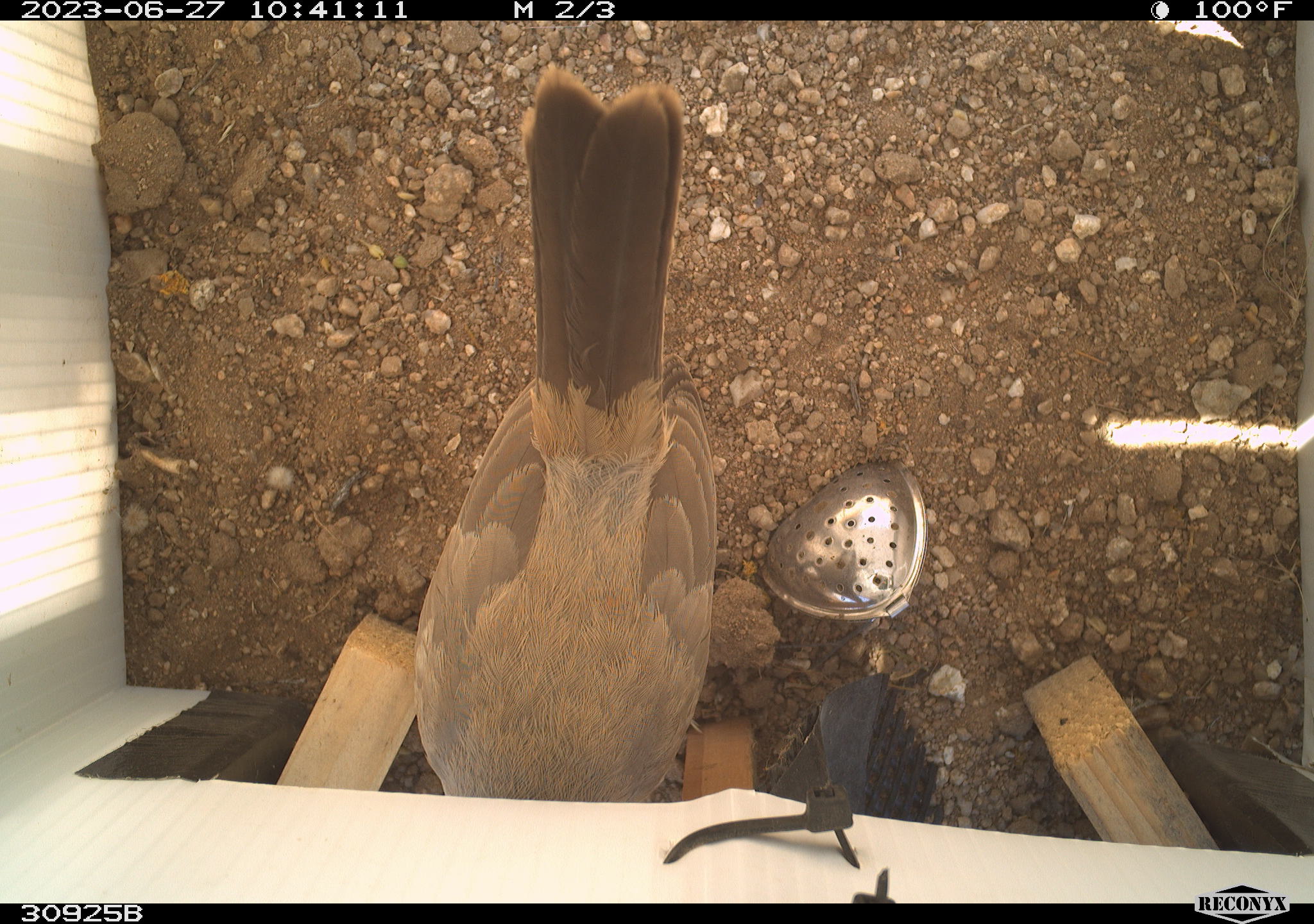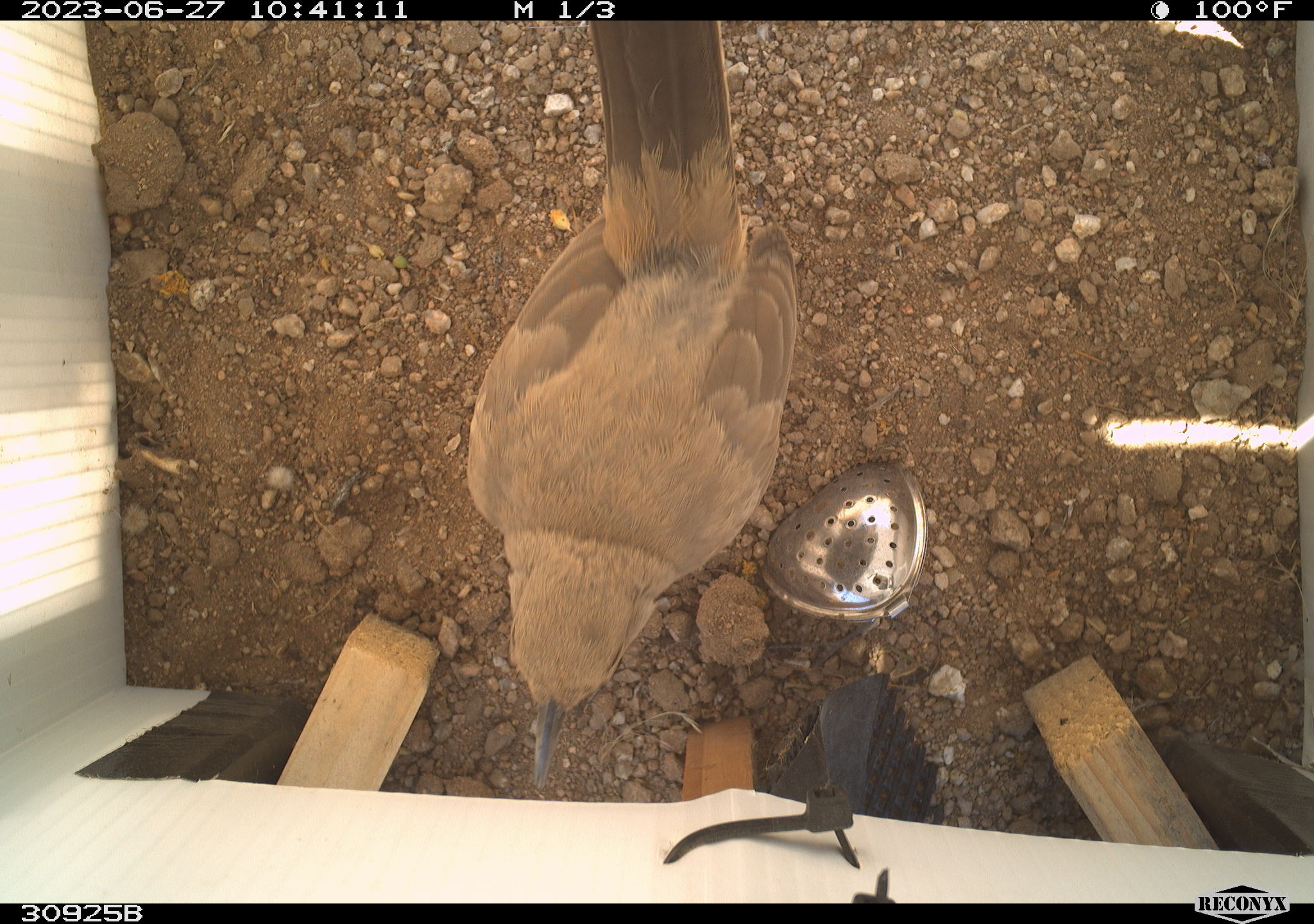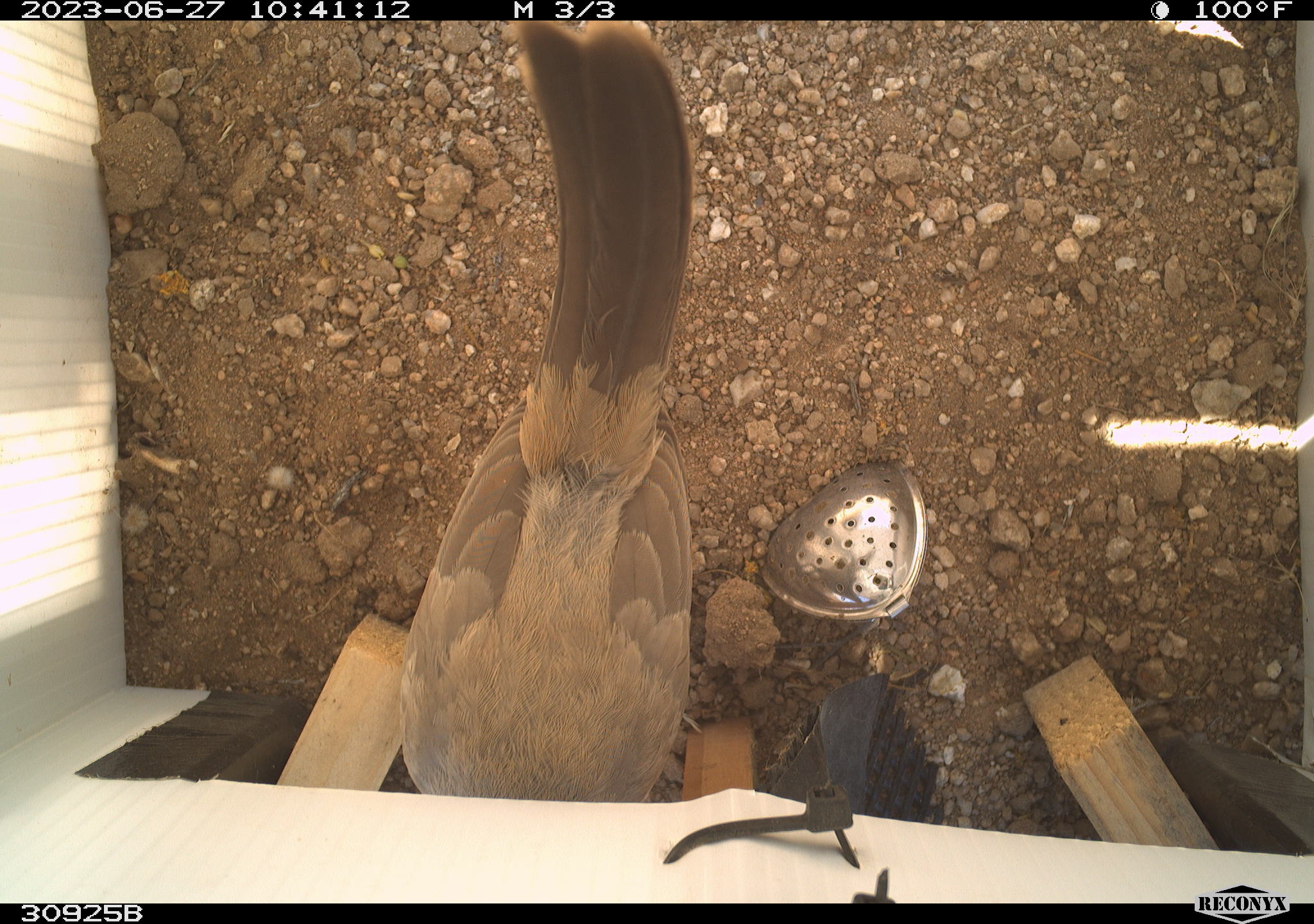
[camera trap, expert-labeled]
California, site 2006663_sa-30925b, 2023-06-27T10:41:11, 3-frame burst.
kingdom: Animalia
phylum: Chordata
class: Aves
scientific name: Aves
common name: bird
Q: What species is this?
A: Bird (Aves).